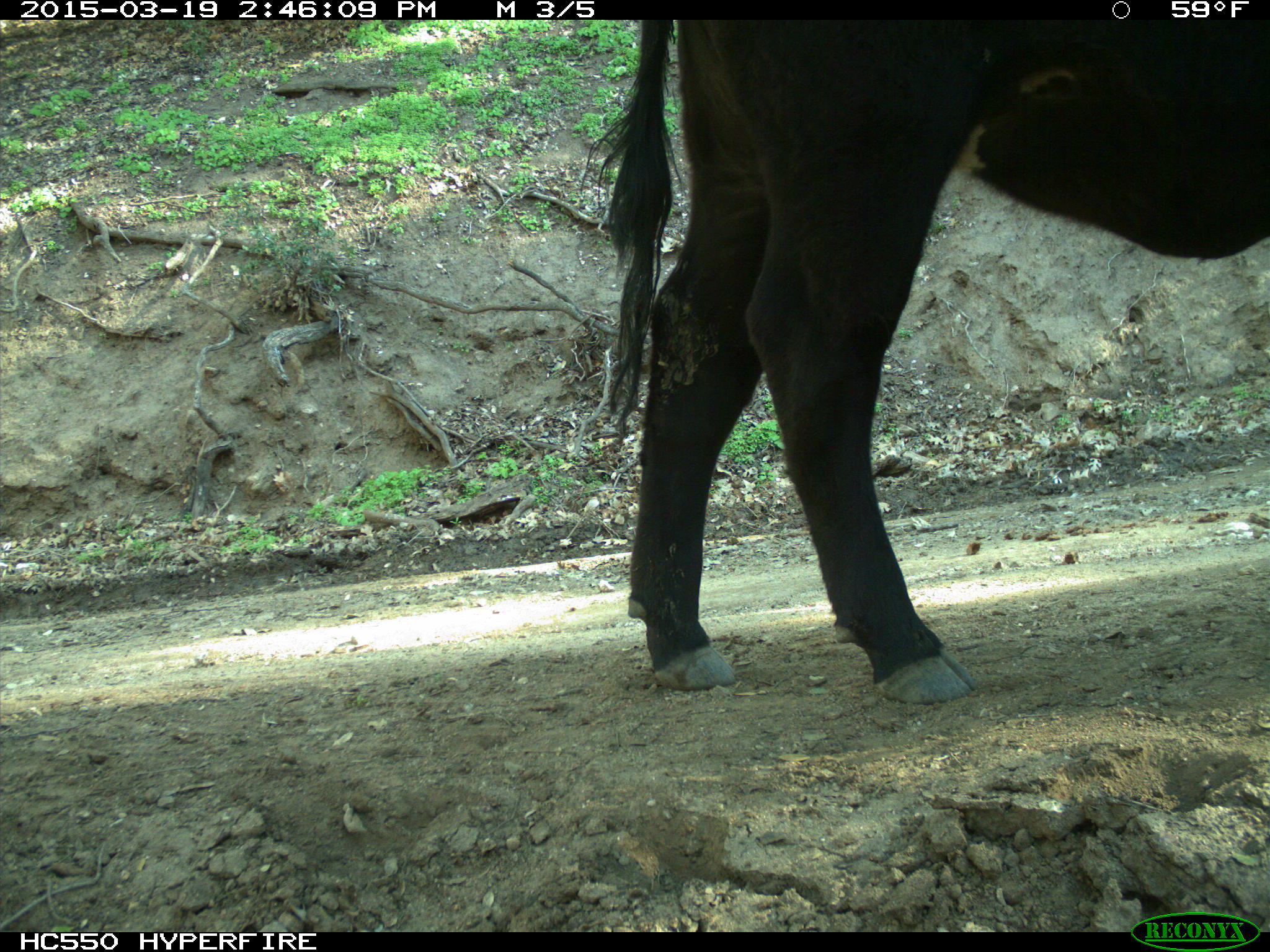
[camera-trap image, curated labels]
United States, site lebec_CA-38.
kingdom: Animalia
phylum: Chordata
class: Mammalia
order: Artiodactyla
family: Bovidae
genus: Bos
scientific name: Bos taurus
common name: domestic cow